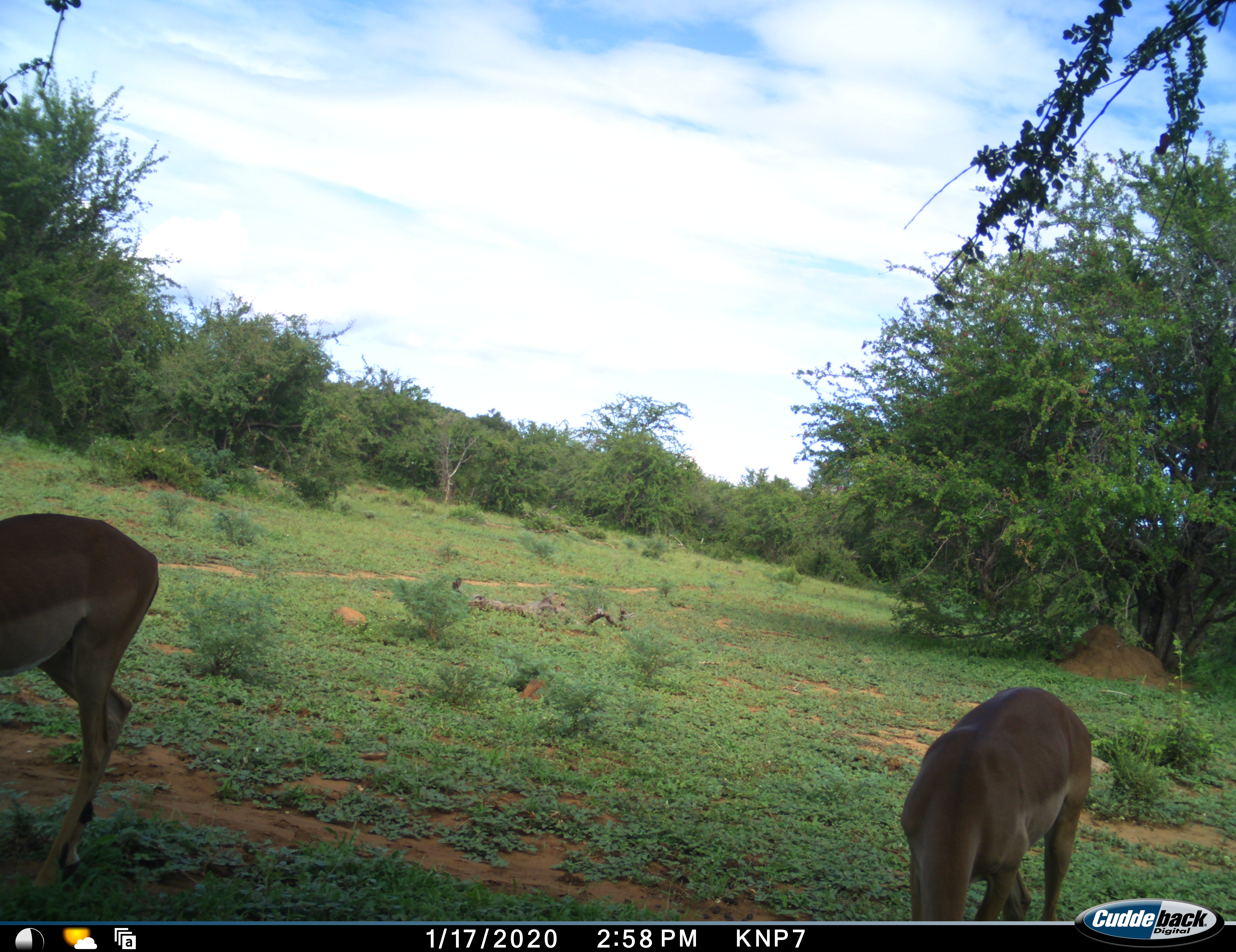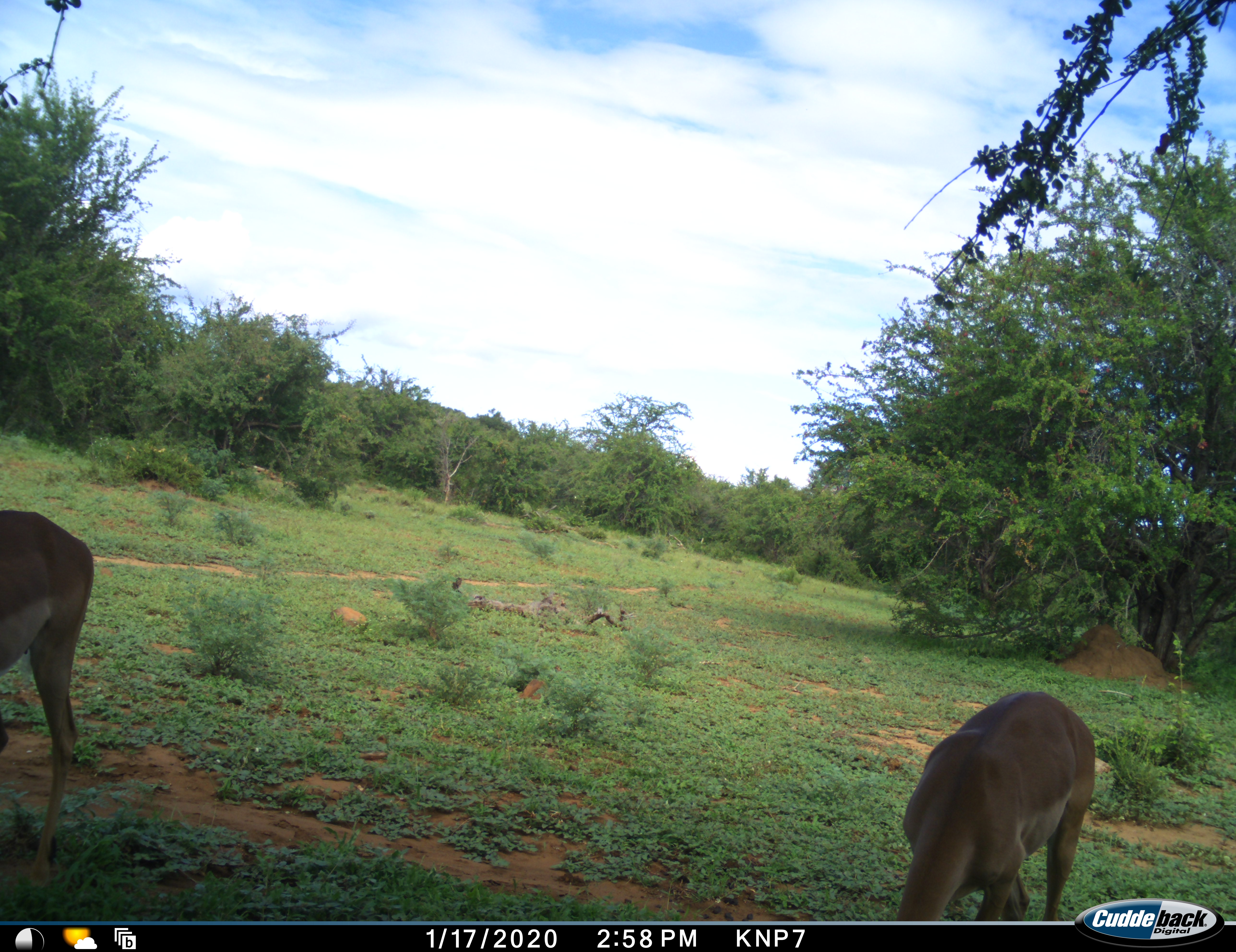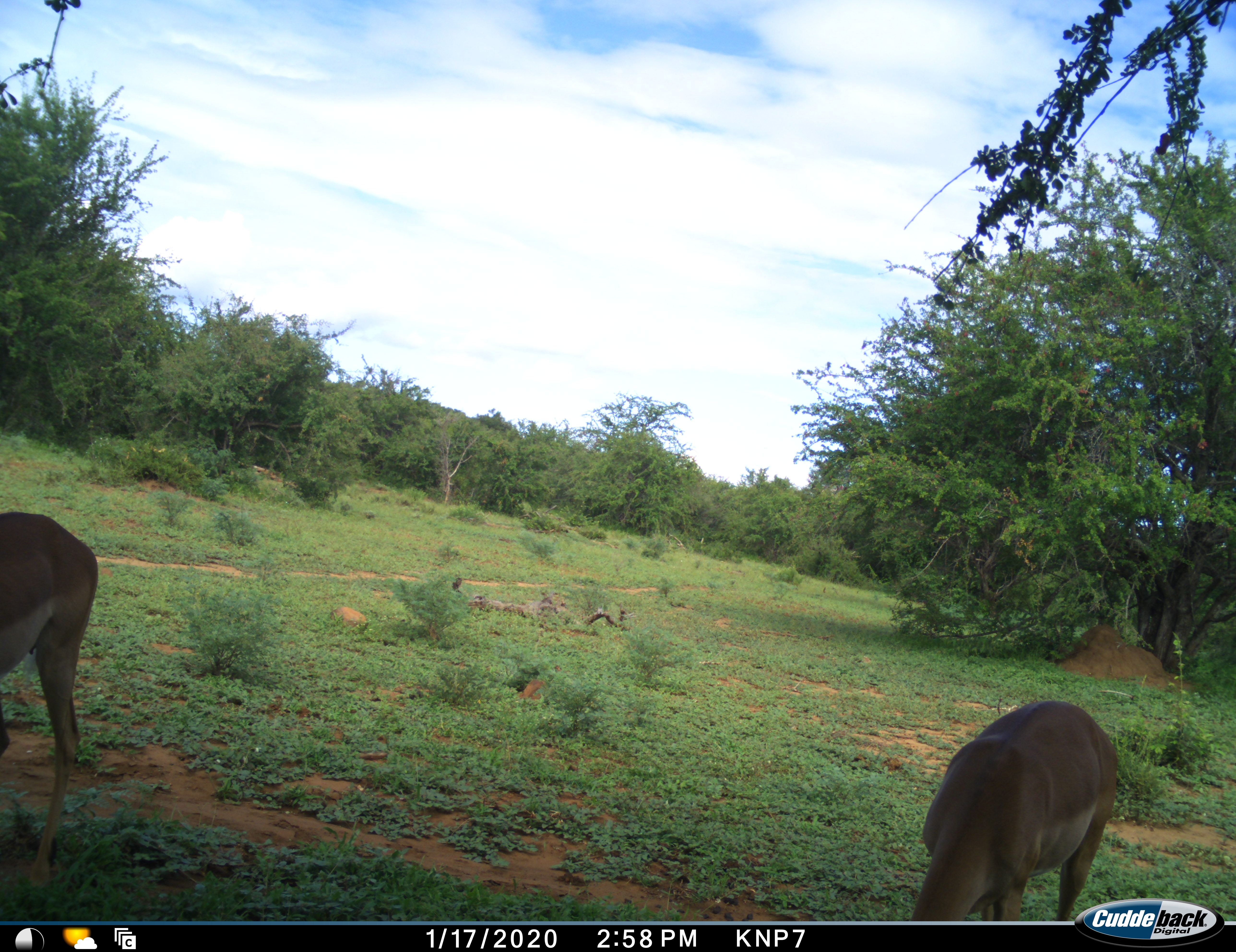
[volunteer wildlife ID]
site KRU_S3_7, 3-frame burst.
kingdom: Animalia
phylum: Chordata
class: Mammalia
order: Artiodactyla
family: Bovidae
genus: Aepyceros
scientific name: Aepyceros melampus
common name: impala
Impala (Aepyceros melampus), count 2. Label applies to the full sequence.